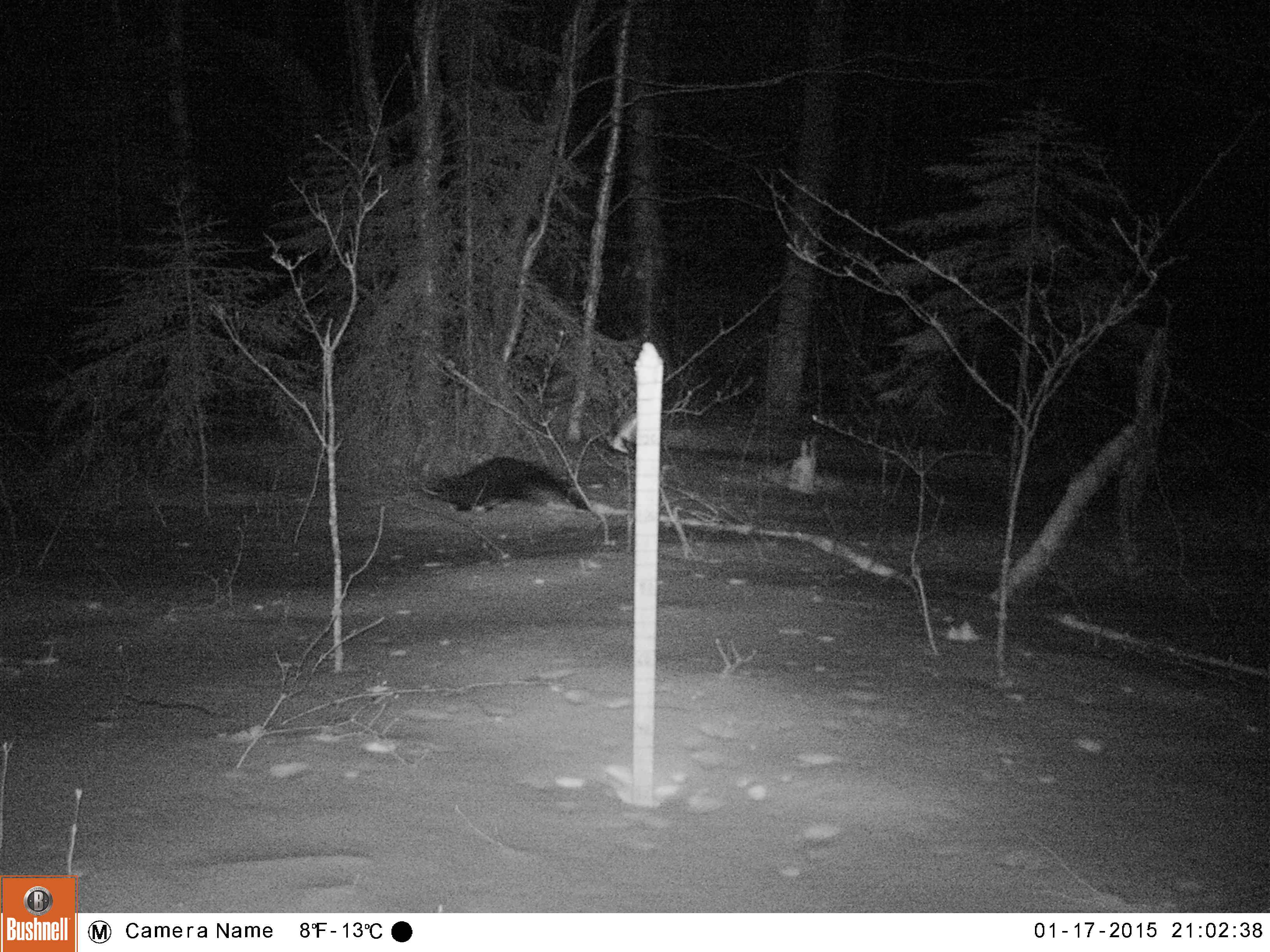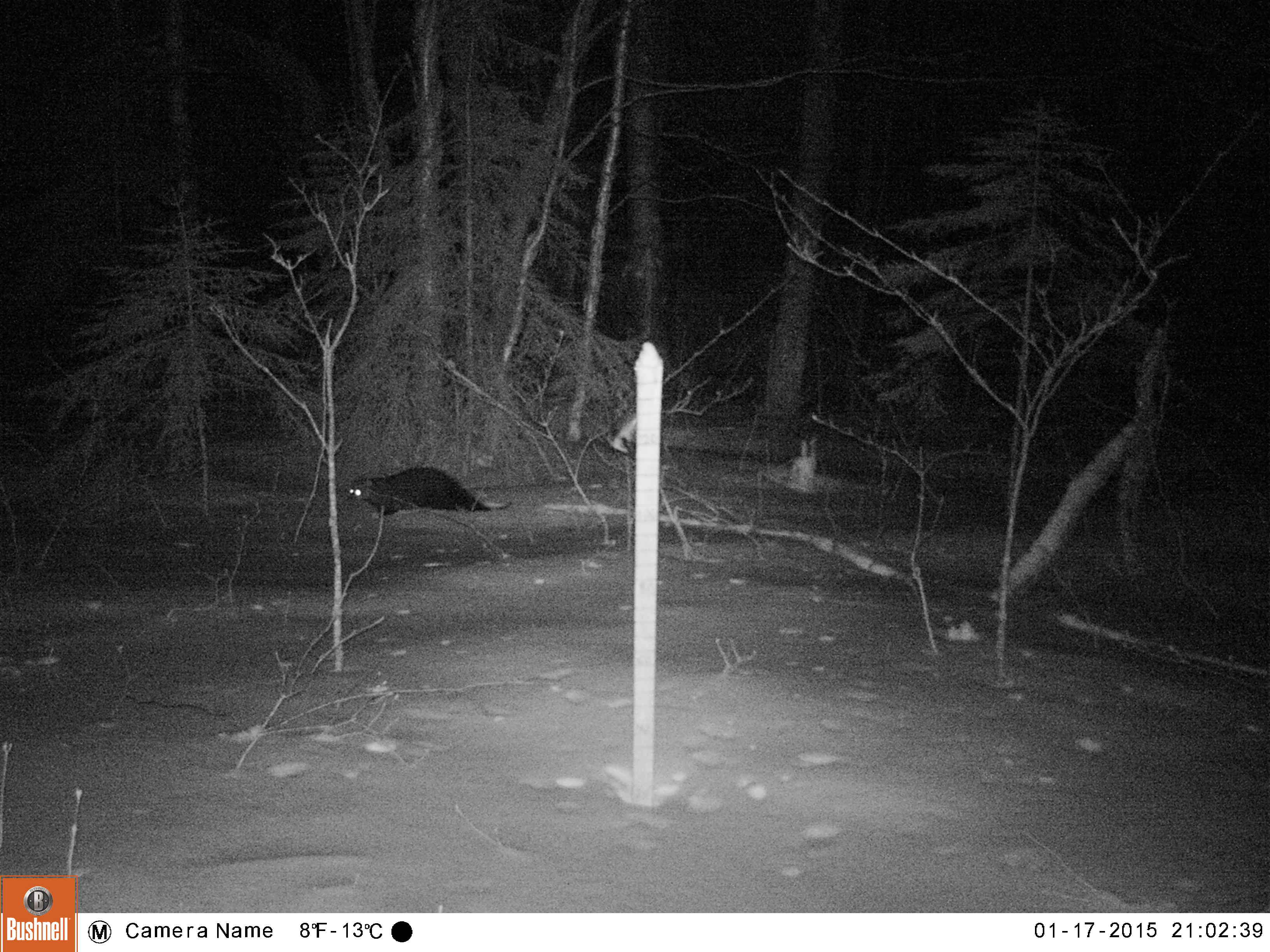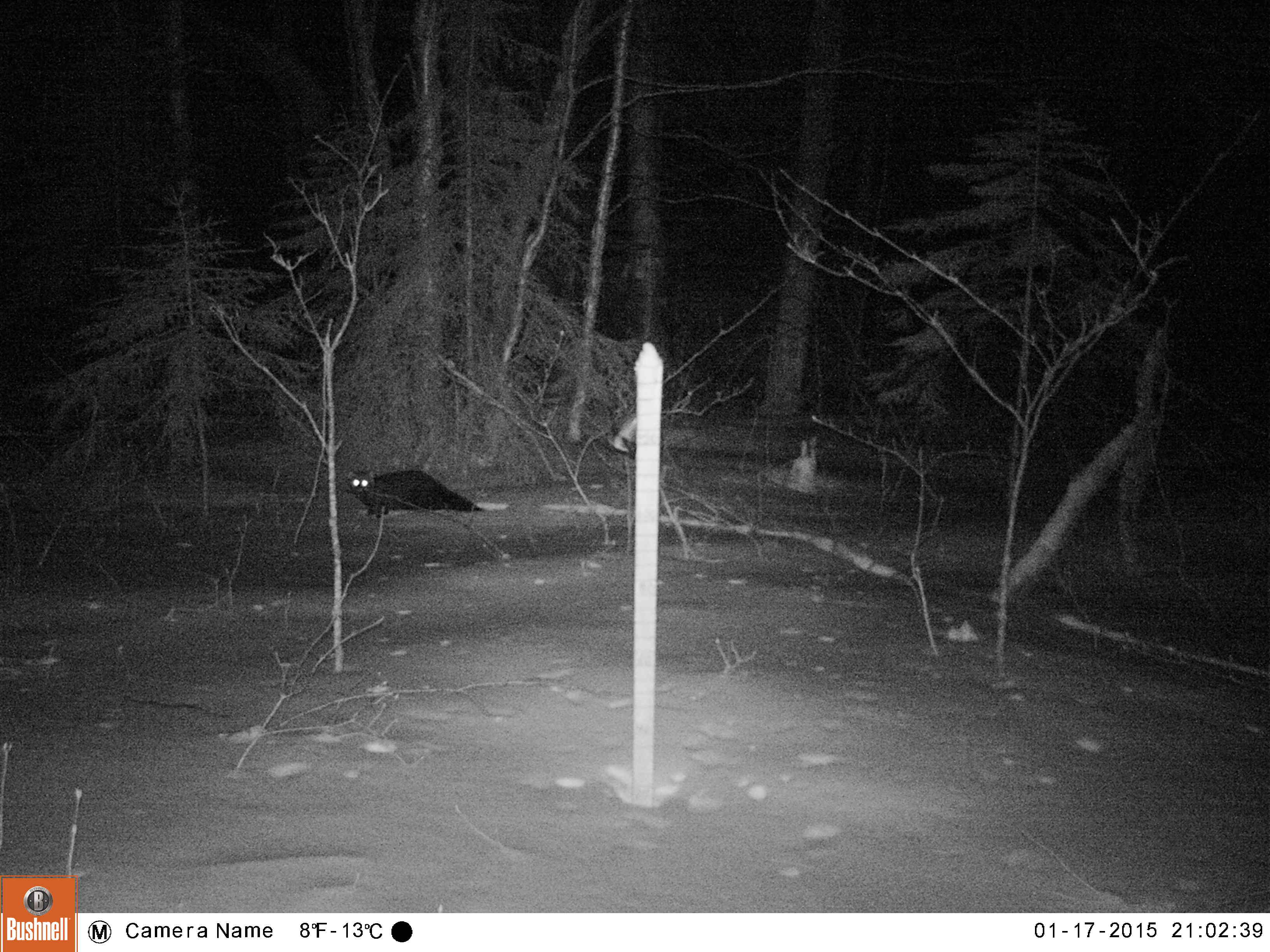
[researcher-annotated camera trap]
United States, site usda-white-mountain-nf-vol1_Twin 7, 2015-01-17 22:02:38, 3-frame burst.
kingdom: Animalia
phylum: Chordata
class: Mammalia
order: Carnivora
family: Mustelidae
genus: Pekania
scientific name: Pekania pennanti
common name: fisher